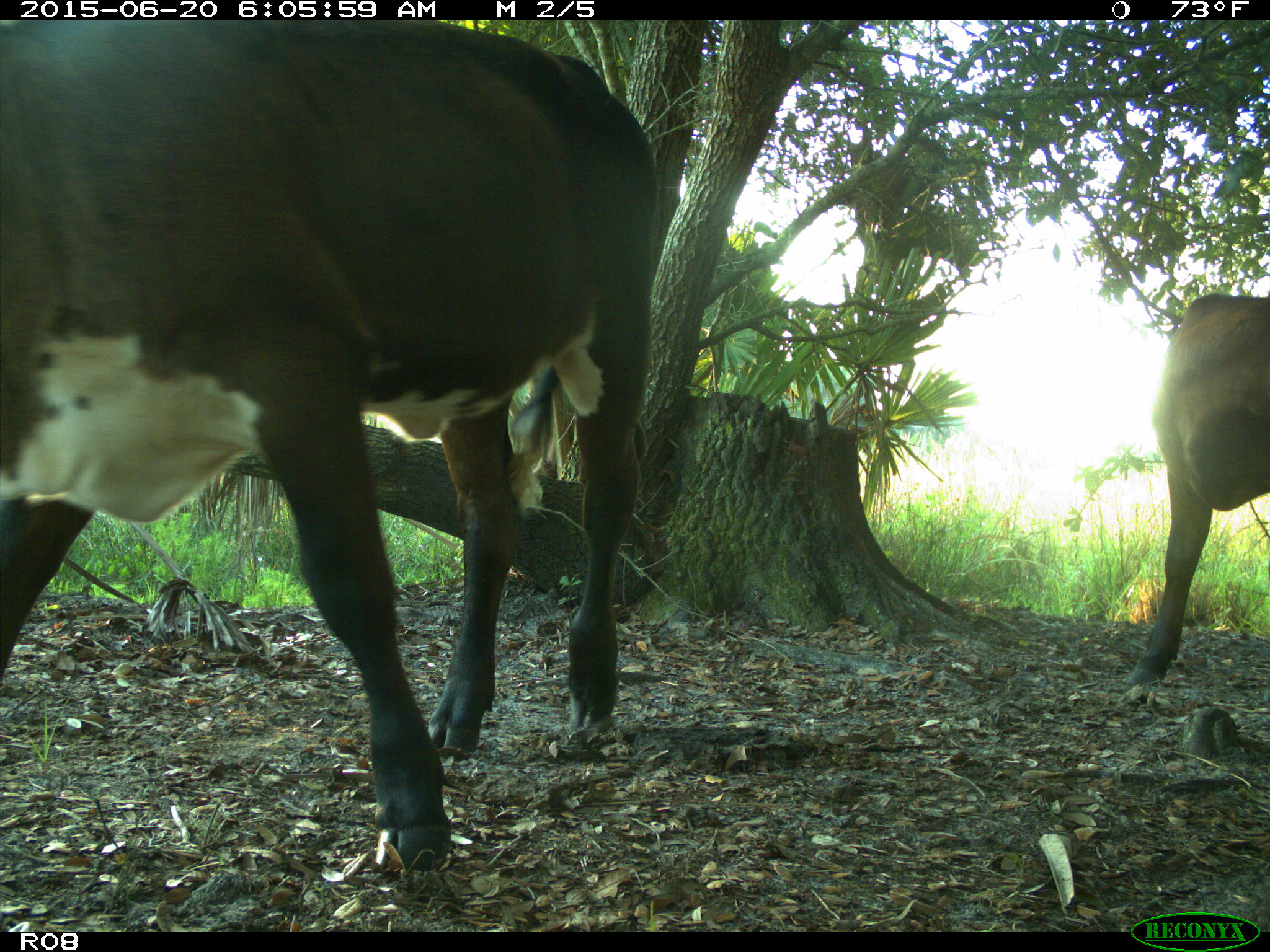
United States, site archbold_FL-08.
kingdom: Animalia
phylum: Chordata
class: Mammalia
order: Artiodactyla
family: Bovidae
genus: Bos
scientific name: Bos taurus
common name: domestic cow